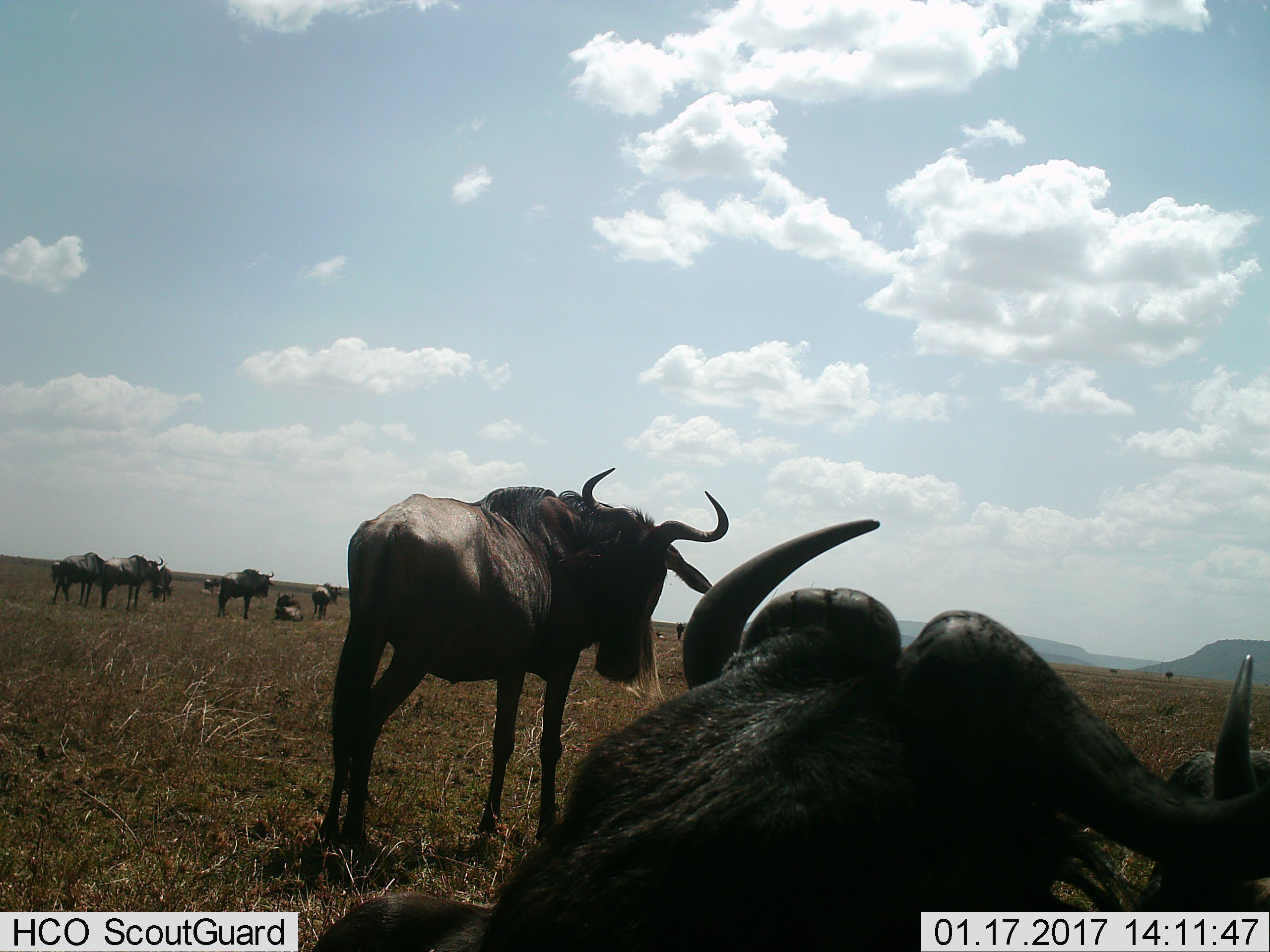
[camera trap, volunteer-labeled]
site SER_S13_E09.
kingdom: Animalia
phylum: Chordata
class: Mammalia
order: Artiodactyla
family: Bovidae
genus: Connochaetes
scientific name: Connochaetes taurinus taurinus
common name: blue wildebeest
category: wildebeestblue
Wildebeestblue (blue wildebeest) (Connochaetes taurinus taurinus), count 8. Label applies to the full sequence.